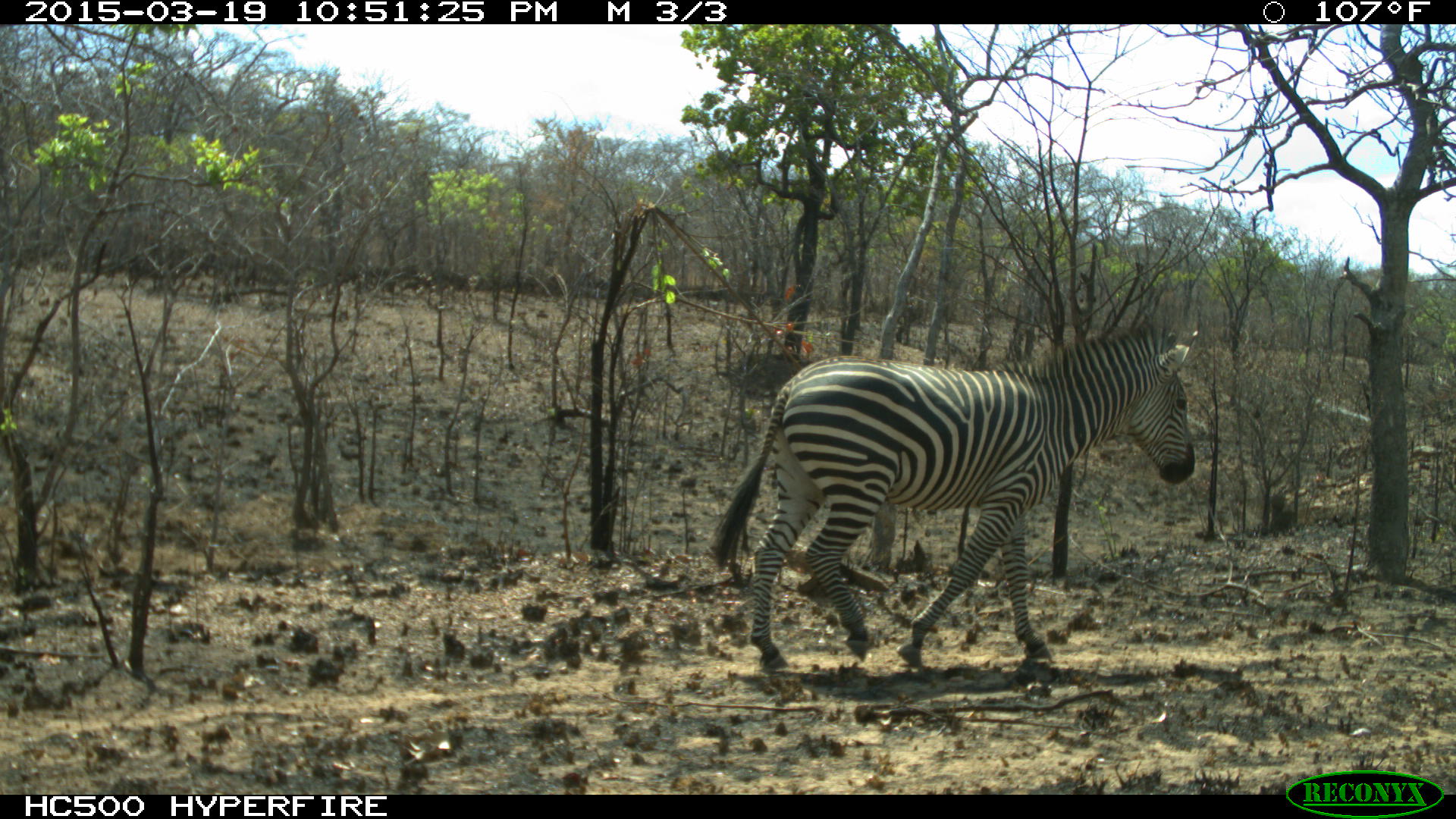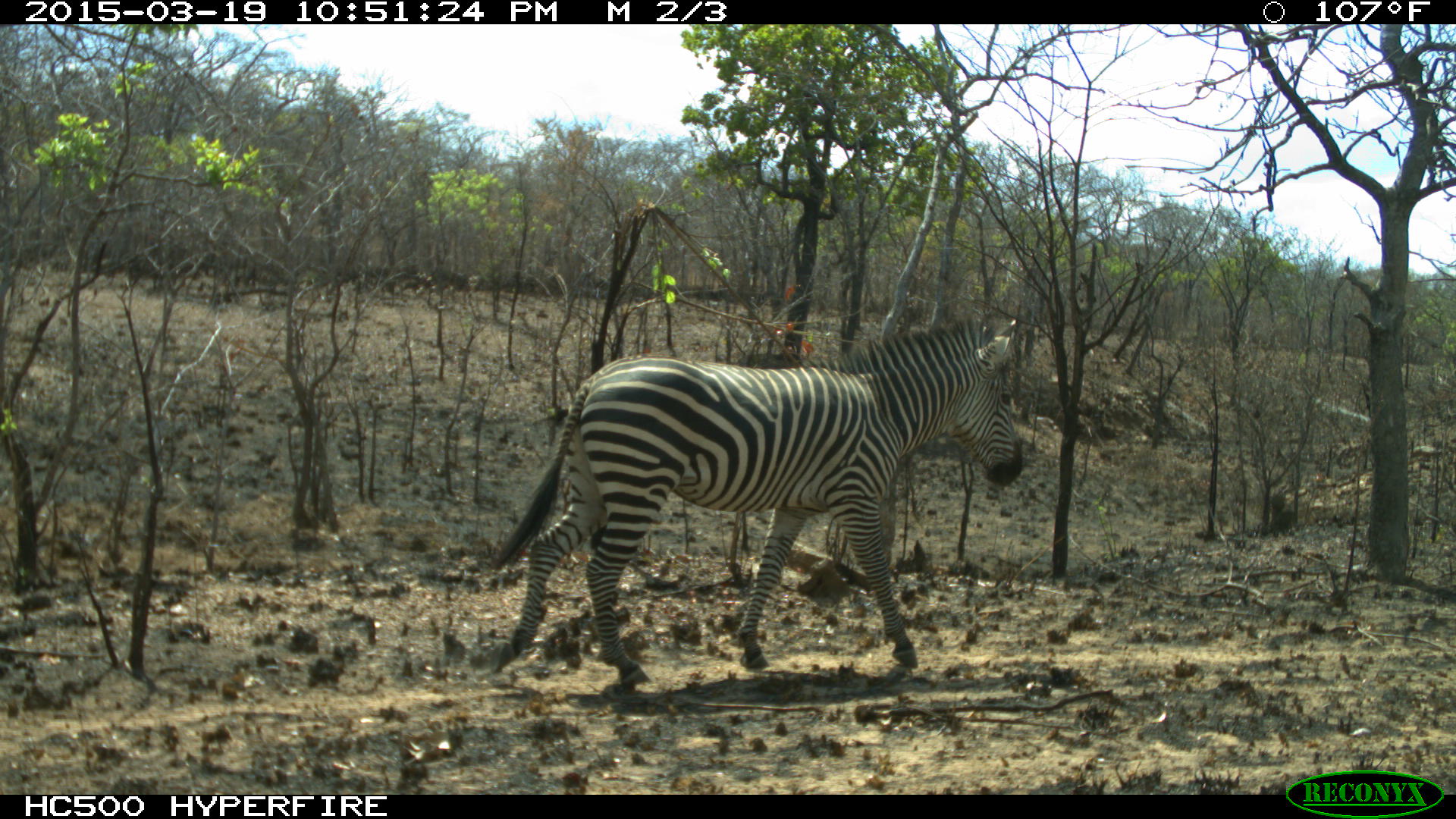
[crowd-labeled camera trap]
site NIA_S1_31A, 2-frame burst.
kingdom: Animalia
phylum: Chordata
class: Mammalia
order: Perissodactyla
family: Equidae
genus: Equus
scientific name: Equus quagga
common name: plains zebra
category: zebraplains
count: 1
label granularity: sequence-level